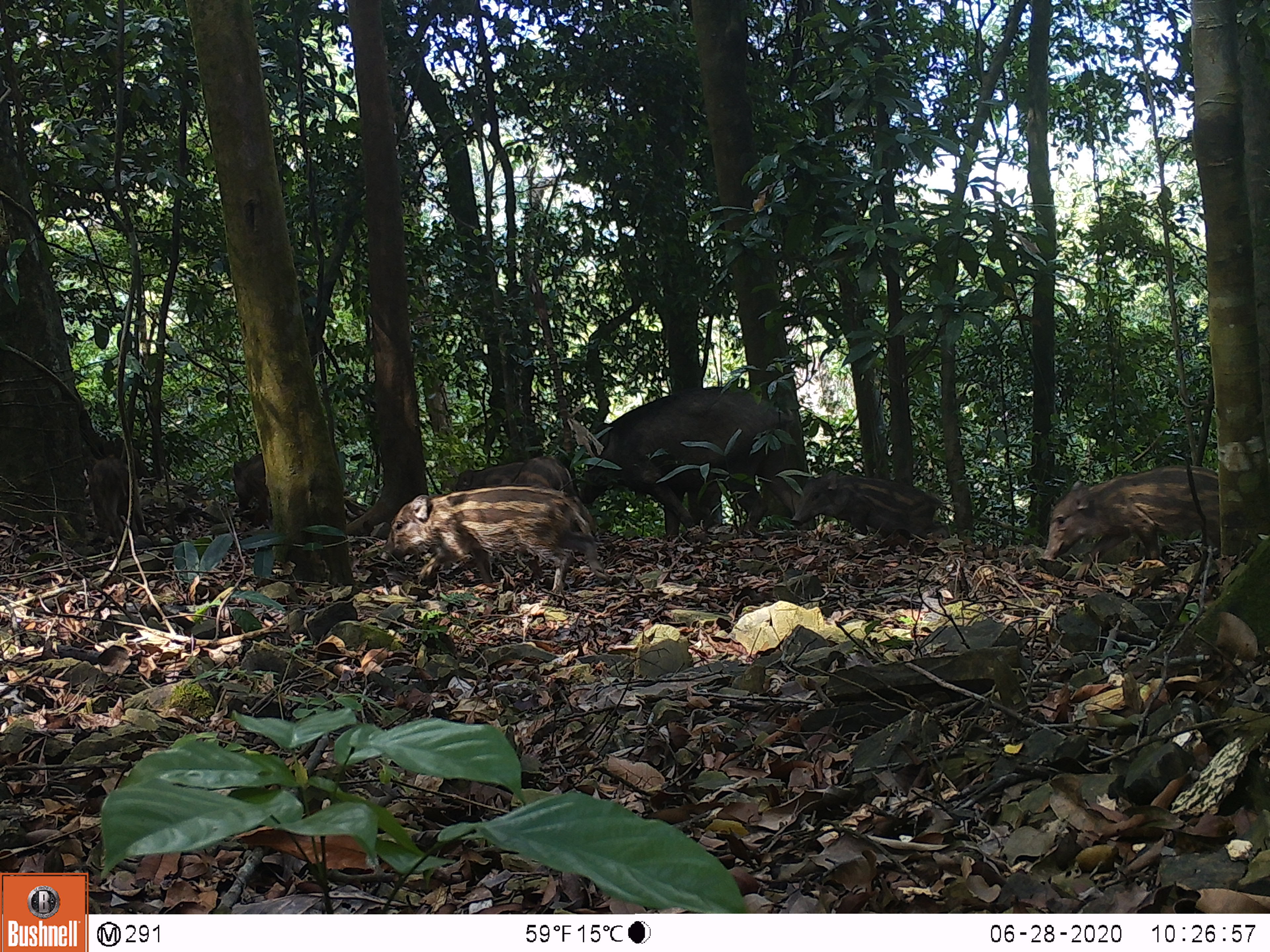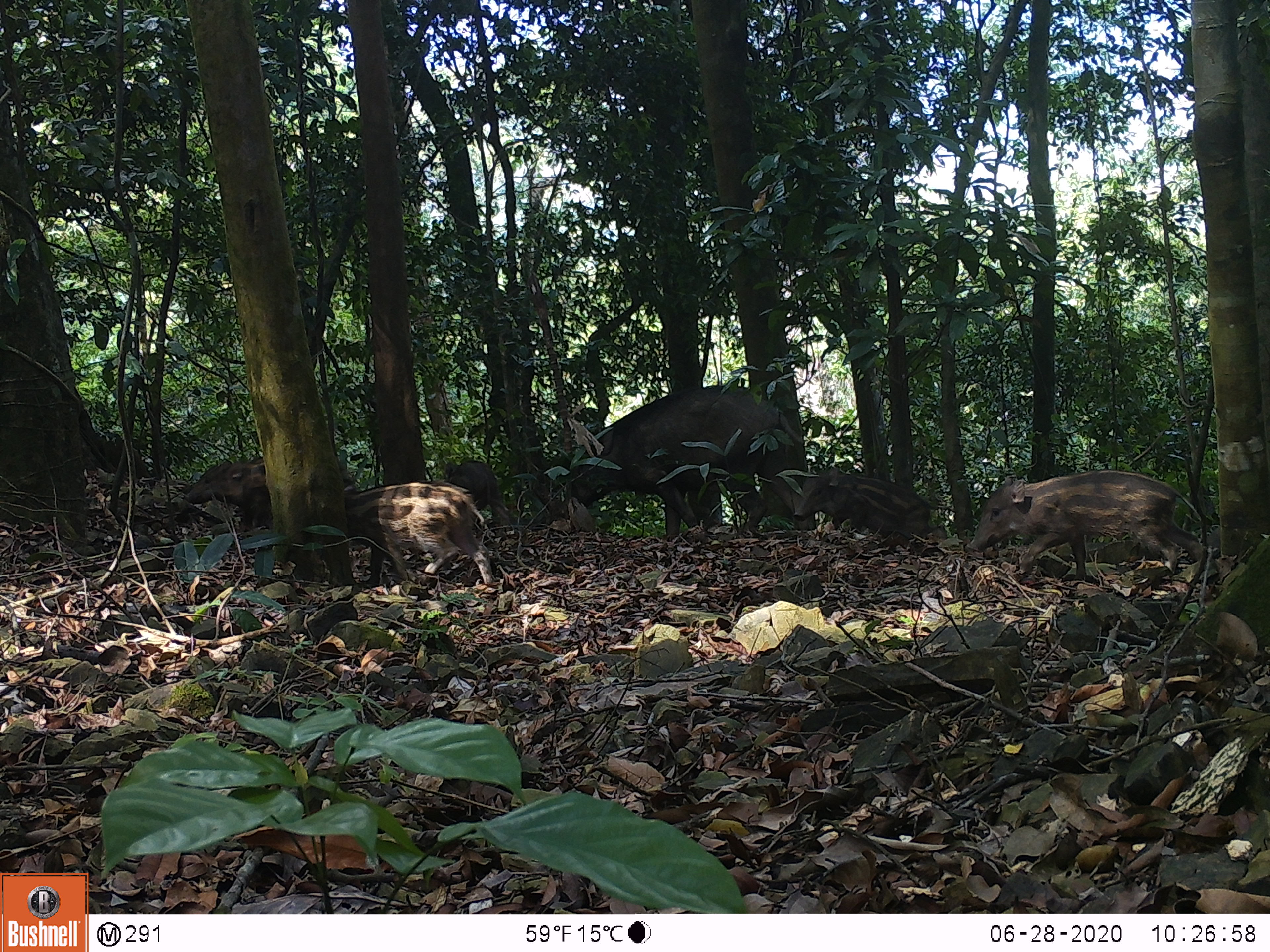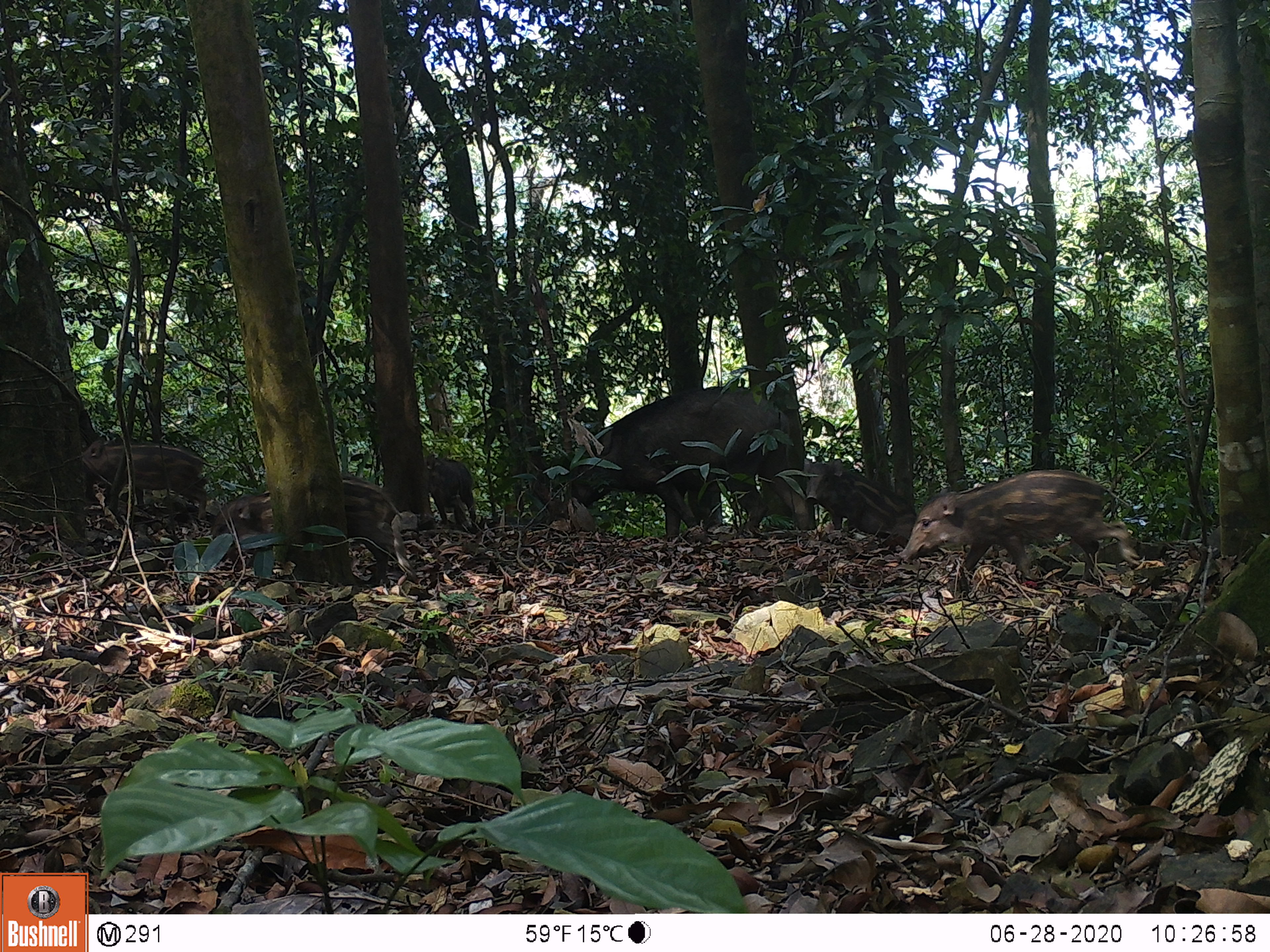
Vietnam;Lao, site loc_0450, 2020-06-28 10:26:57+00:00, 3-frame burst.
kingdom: Animalia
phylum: Chordata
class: Mammalia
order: Artiodactyla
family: Suidae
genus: Sus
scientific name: Sus scrofa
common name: eurasian wild pig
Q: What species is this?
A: Eurasian wild pig (Sus scrofa).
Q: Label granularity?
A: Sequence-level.